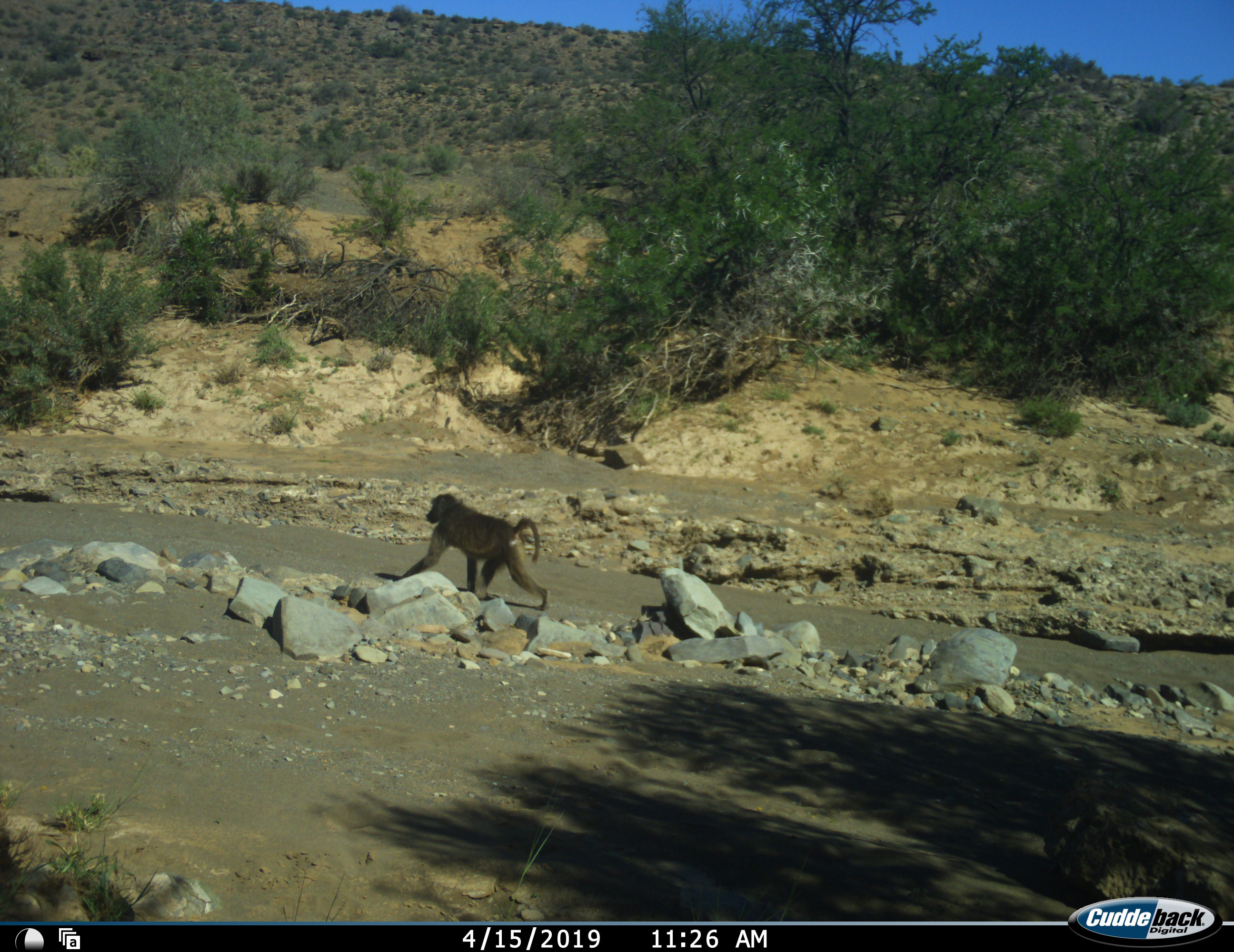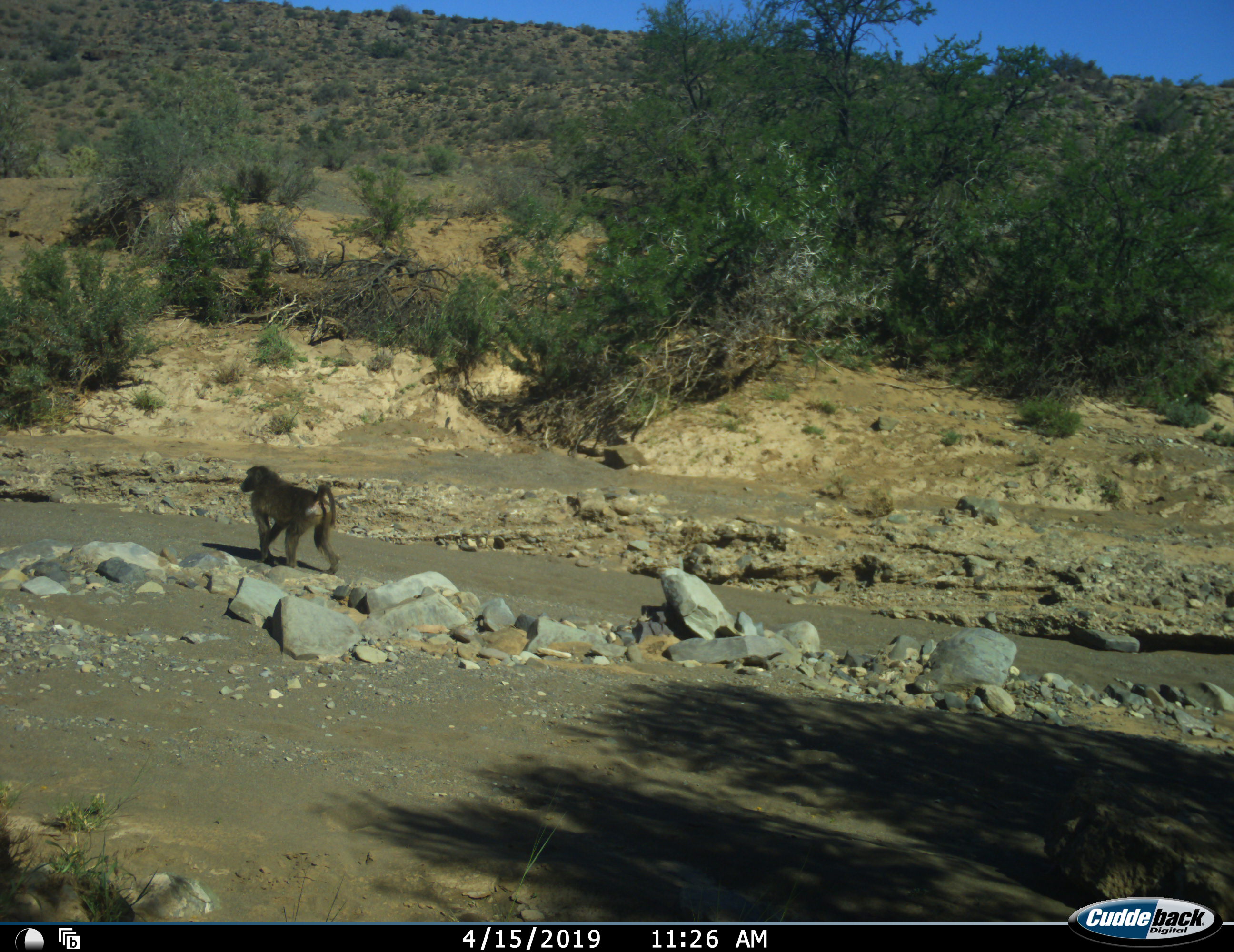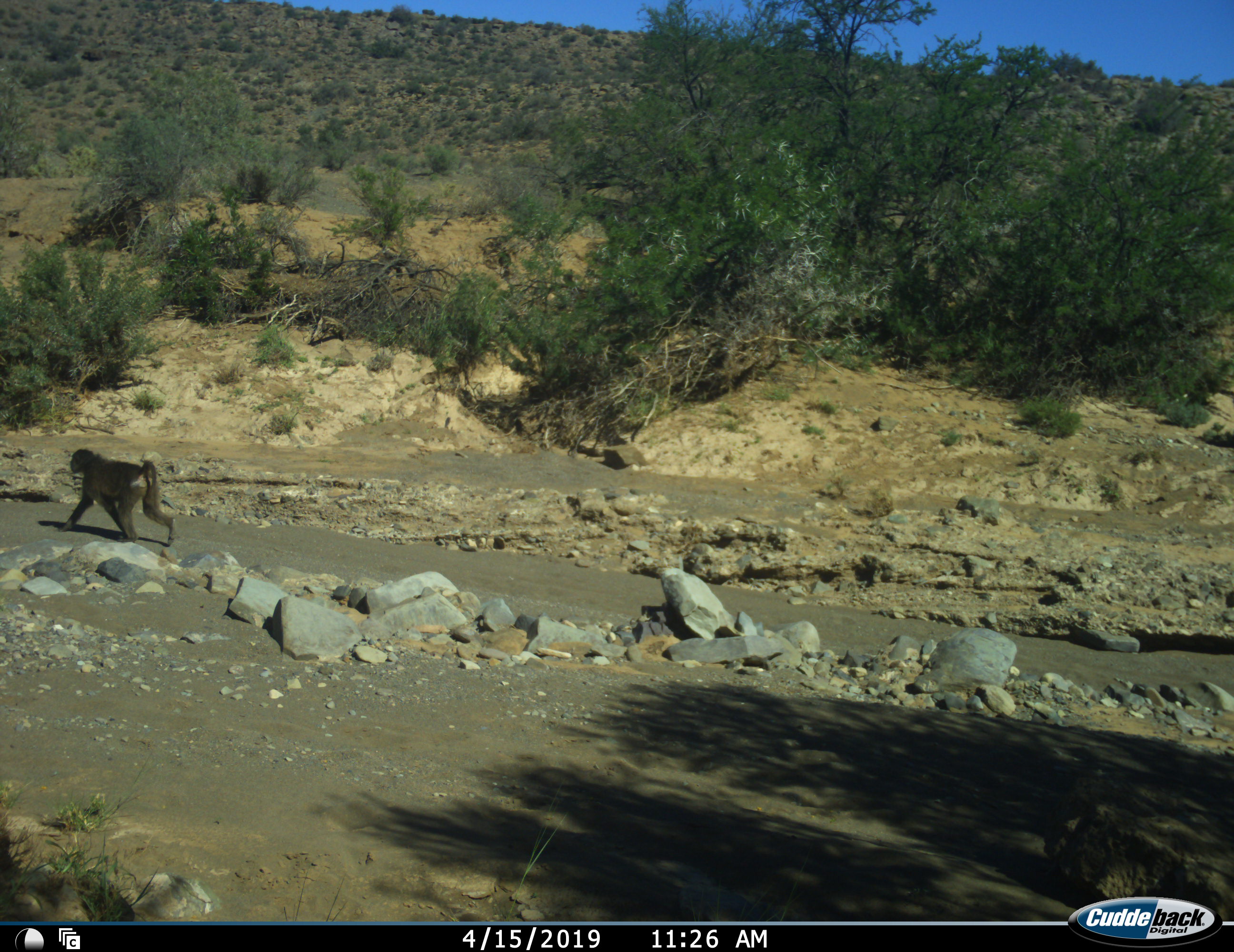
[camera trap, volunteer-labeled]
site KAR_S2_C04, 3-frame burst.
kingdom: Animalia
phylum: Chordata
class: Mammalia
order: Primates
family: Cercopithecidae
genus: Papio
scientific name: Papio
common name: baboon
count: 1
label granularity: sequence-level